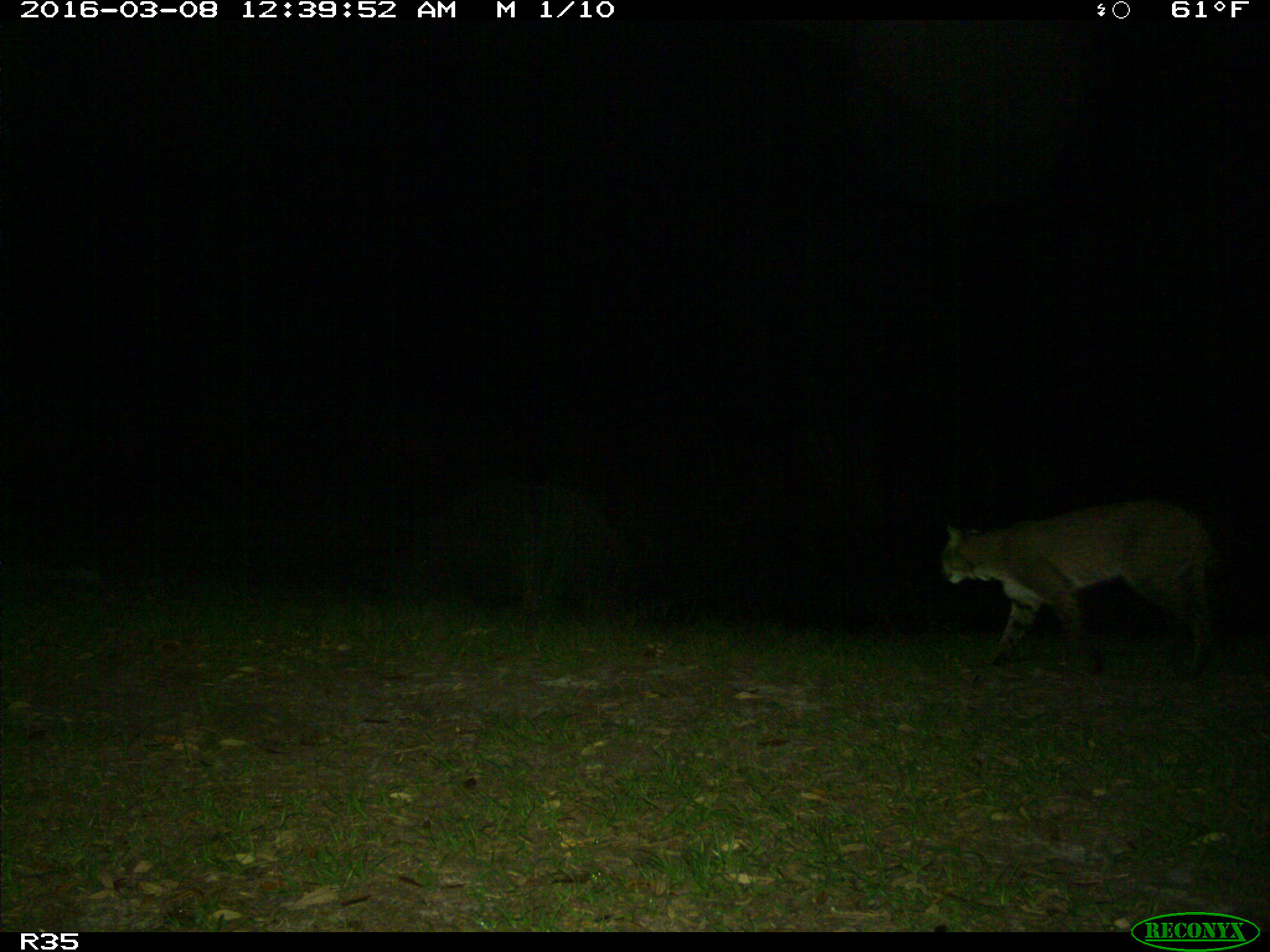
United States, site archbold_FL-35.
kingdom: Animalia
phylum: Chordata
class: Mammalia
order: Carnivora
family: Felidae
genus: Lynx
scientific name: Lynx rufus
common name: bobcat